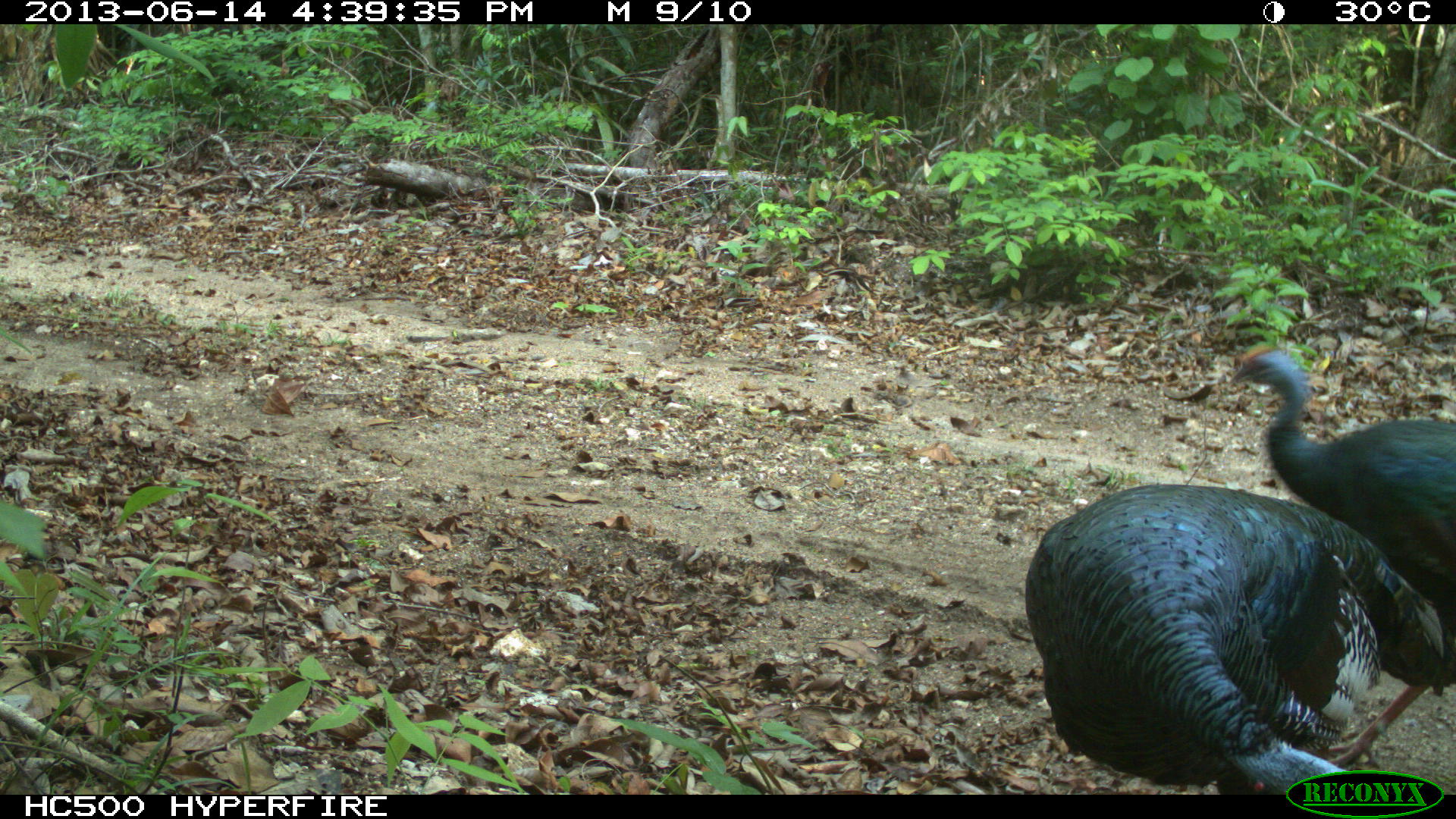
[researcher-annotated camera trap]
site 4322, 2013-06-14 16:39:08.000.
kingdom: Animalia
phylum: Chordata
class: Aves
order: Galliformes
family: Phasianidae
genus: Meleagris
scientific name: Meleagris ocellata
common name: ocellated turkey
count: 3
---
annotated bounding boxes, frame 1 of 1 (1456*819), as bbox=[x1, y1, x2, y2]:
meleagris ocellata: bbox=[1024, 483, 1444, 795]; bbox=[1226, 342, 1456, 767]